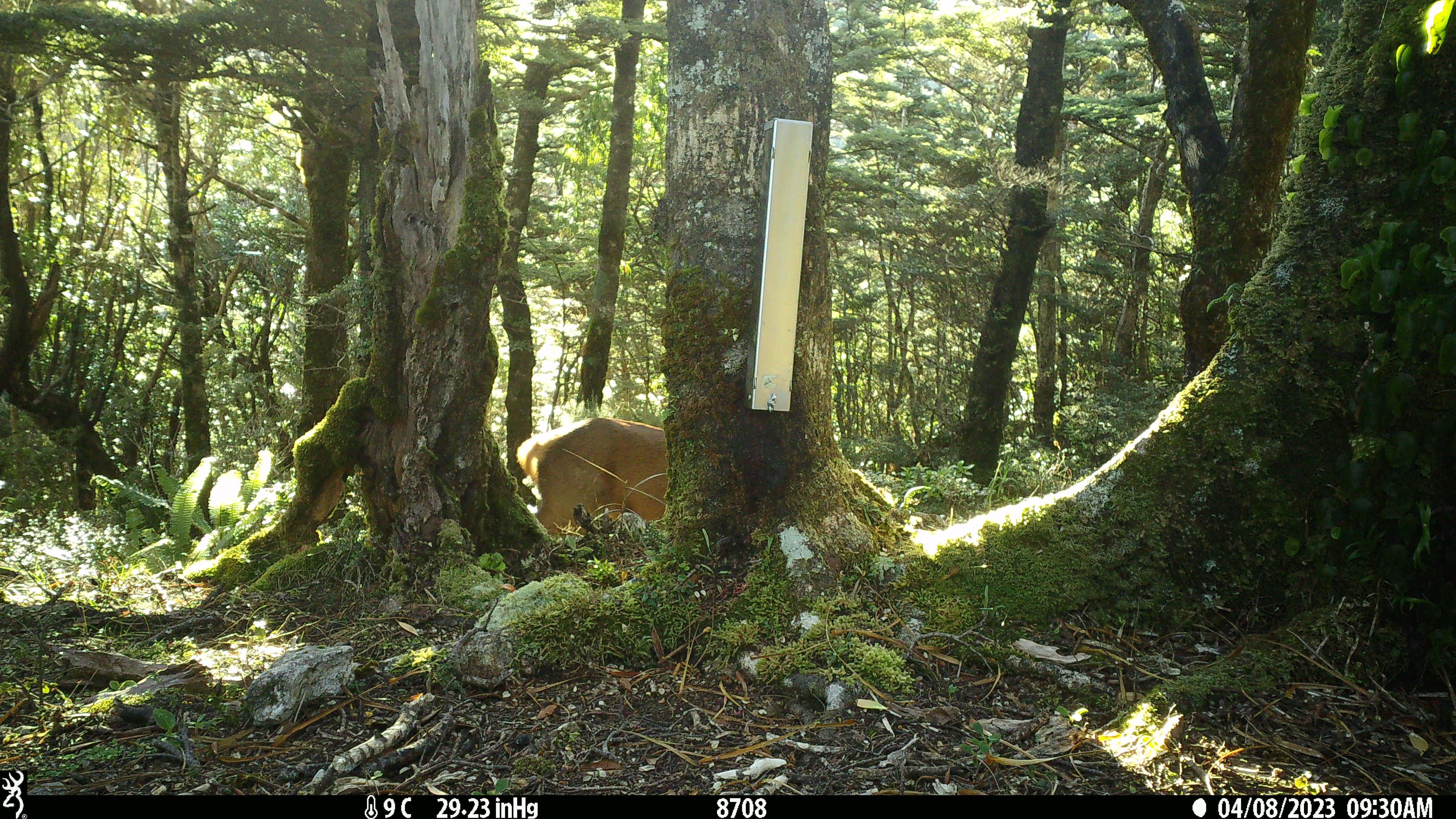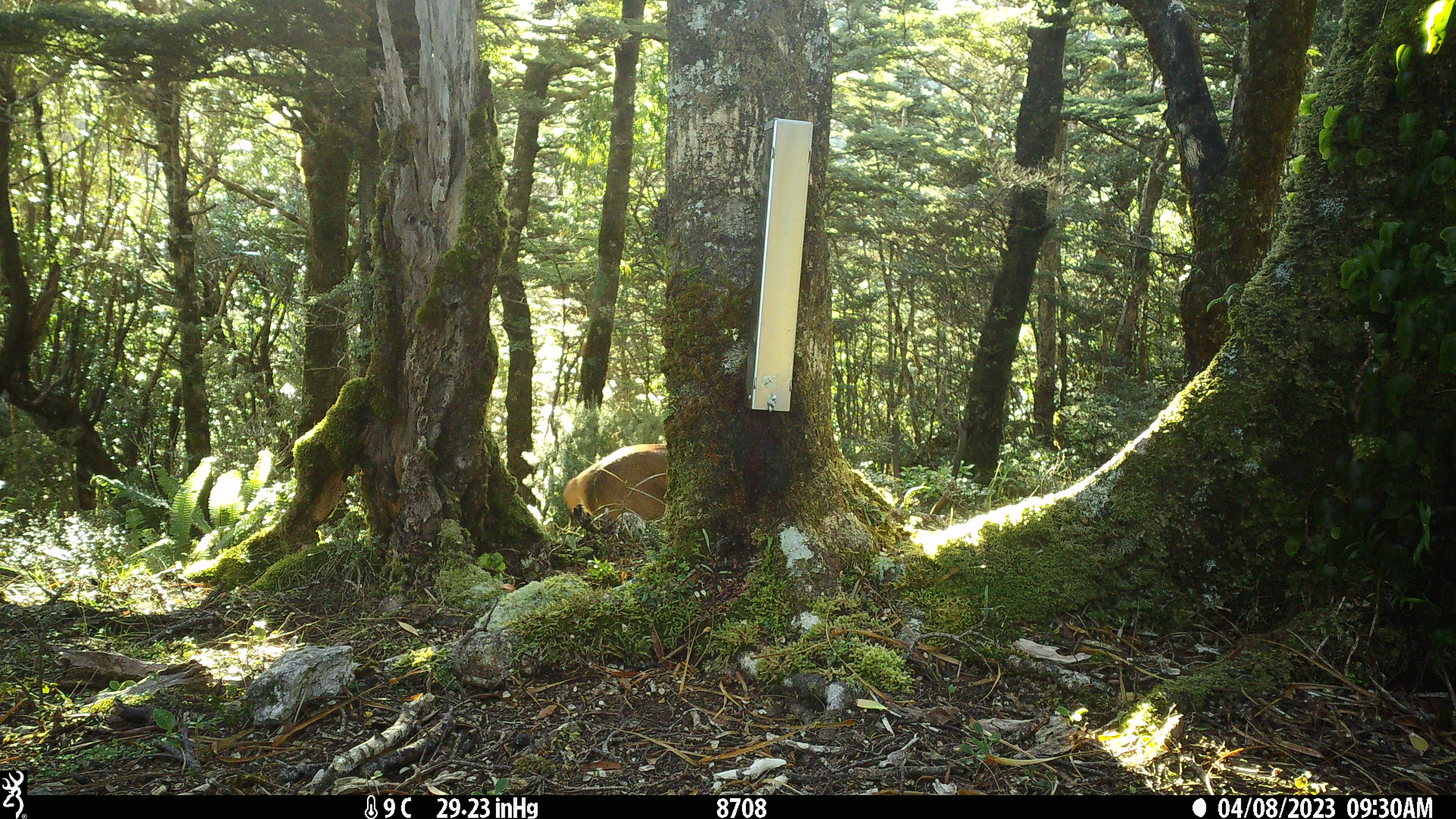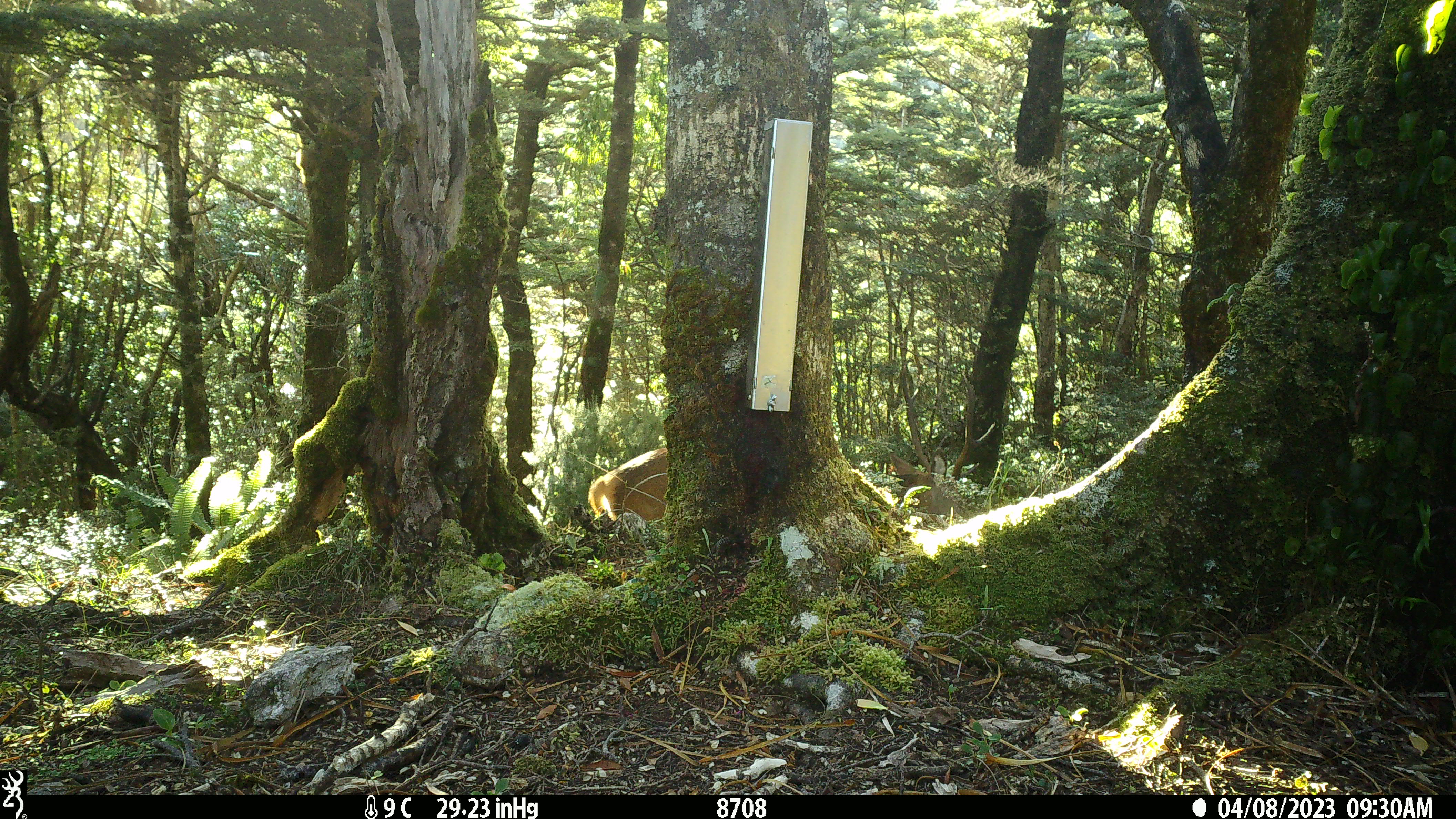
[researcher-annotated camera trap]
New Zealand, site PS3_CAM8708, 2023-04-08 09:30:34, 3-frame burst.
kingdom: Animalia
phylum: Chordata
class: Mammalia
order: Artiodactyla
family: Cervidae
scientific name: Cervidae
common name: deer